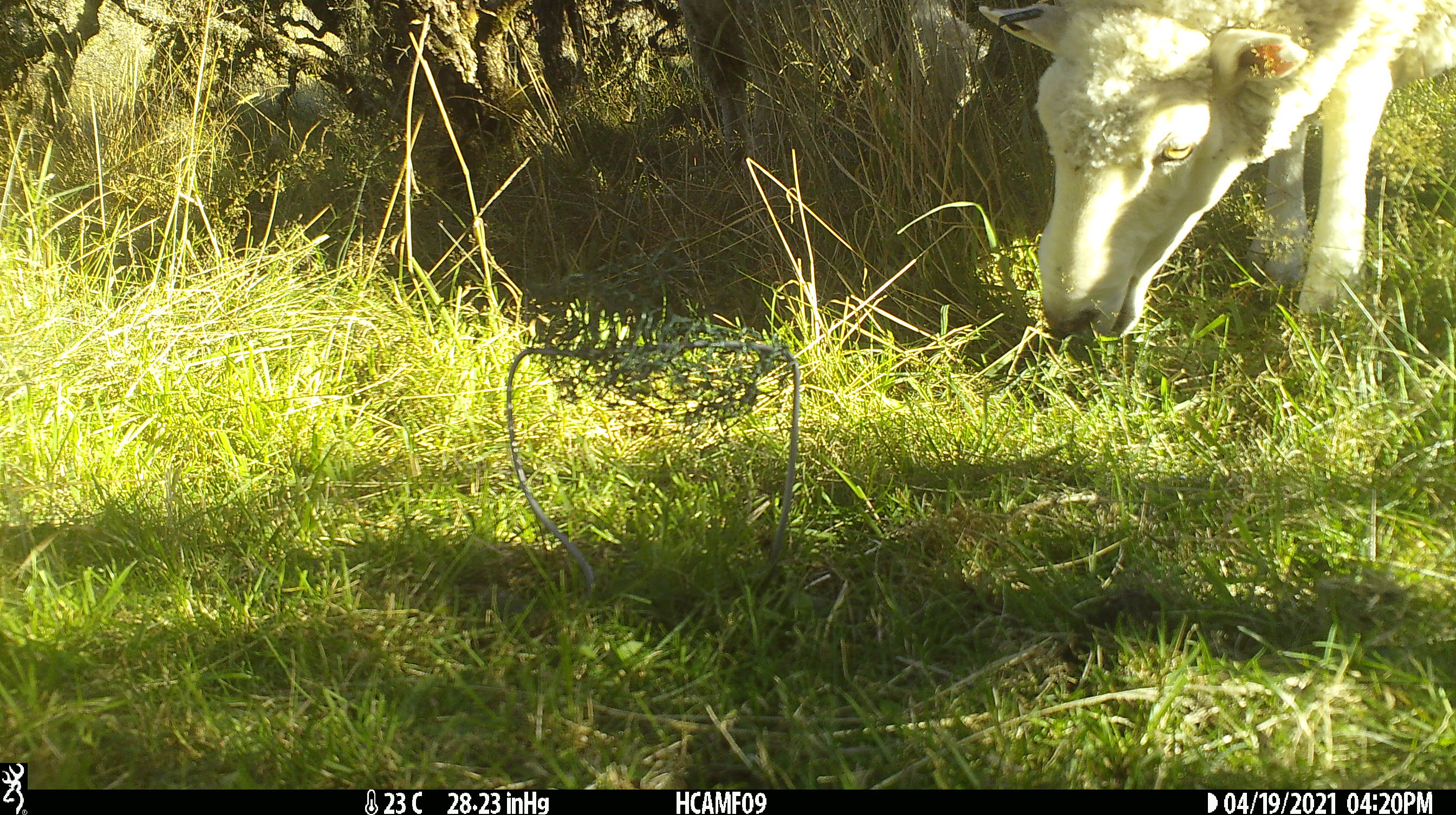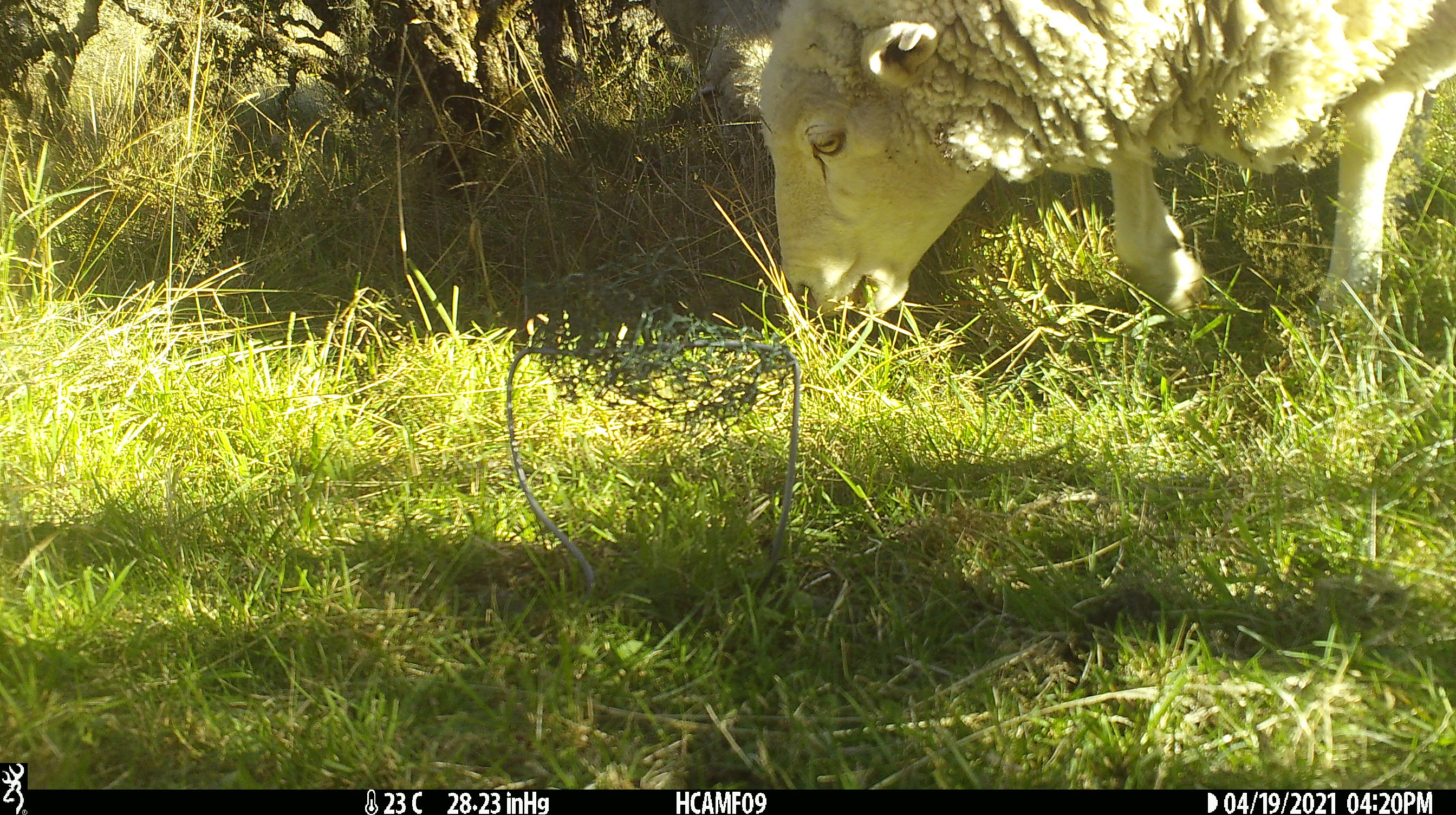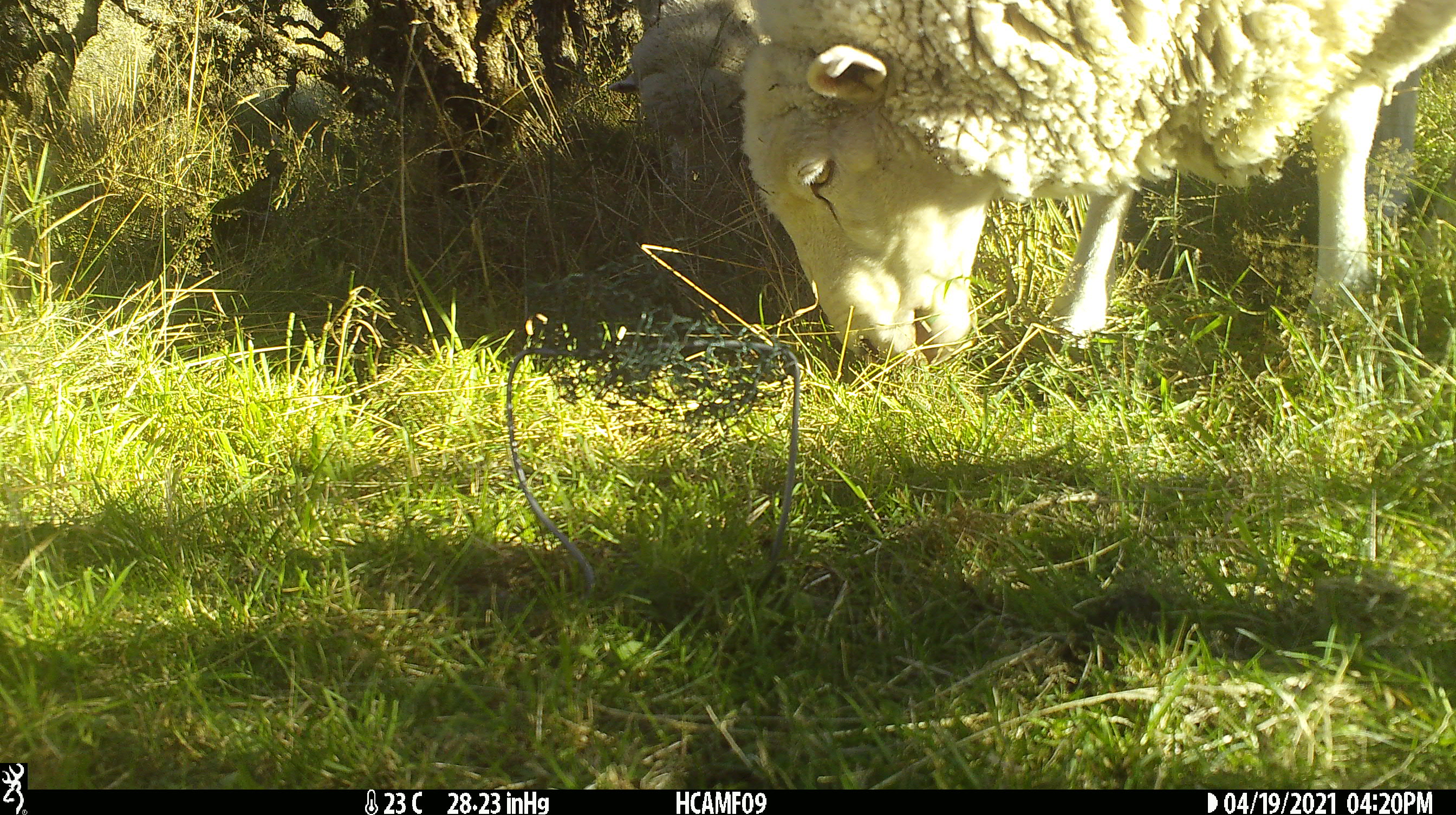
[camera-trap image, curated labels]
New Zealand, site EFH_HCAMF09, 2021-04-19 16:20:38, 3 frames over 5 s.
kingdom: Animalia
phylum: Chordata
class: Mammalia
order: Artiodactyla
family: Bovidae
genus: Ovis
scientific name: Ovis aries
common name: domestic sheep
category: sheep